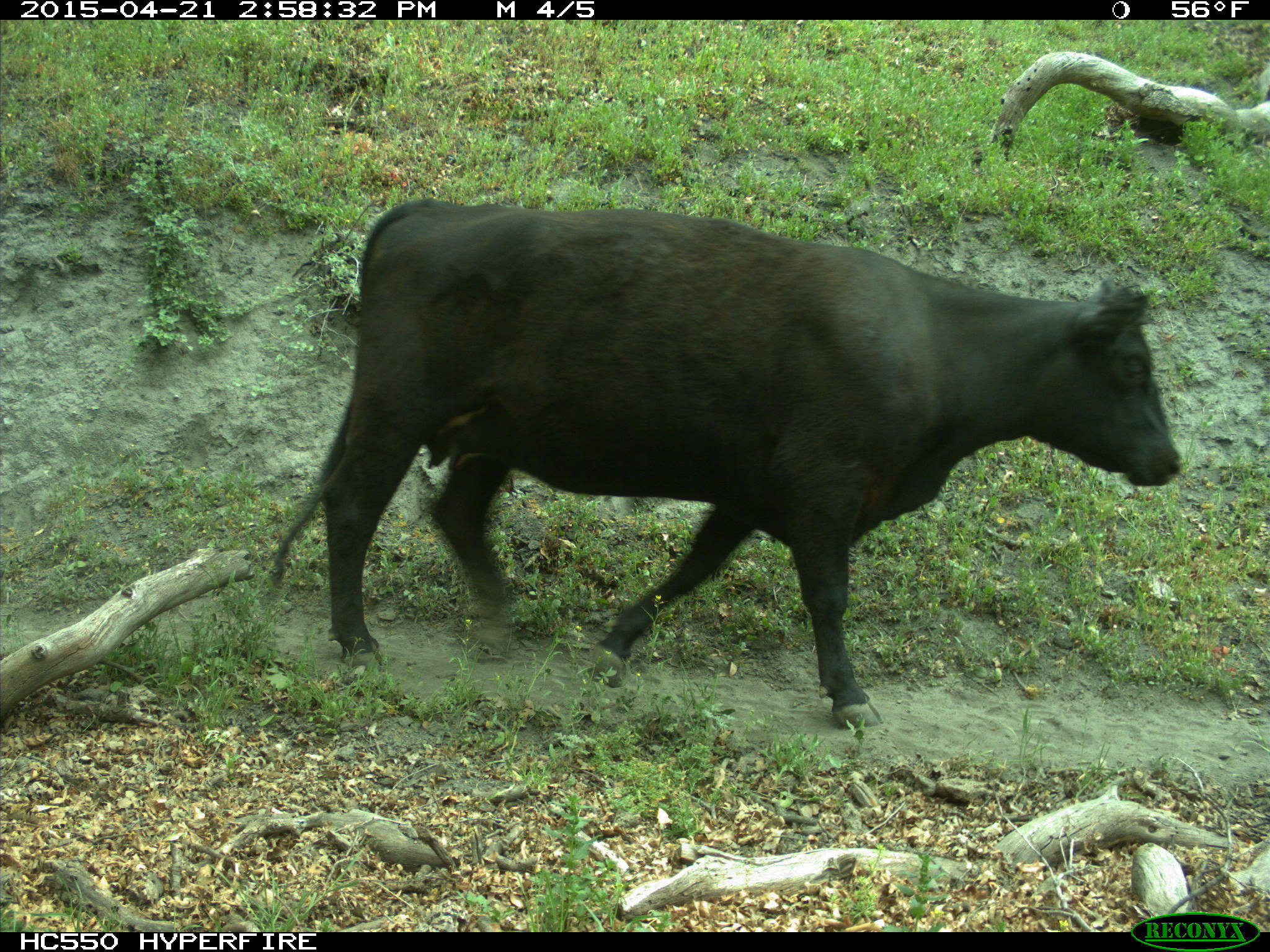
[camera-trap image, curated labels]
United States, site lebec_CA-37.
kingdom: Animalia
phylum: Chordata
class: Mammalia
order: Artiodactyla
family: Bovidae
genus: Bos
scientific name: Bos taurus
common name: domestic cow